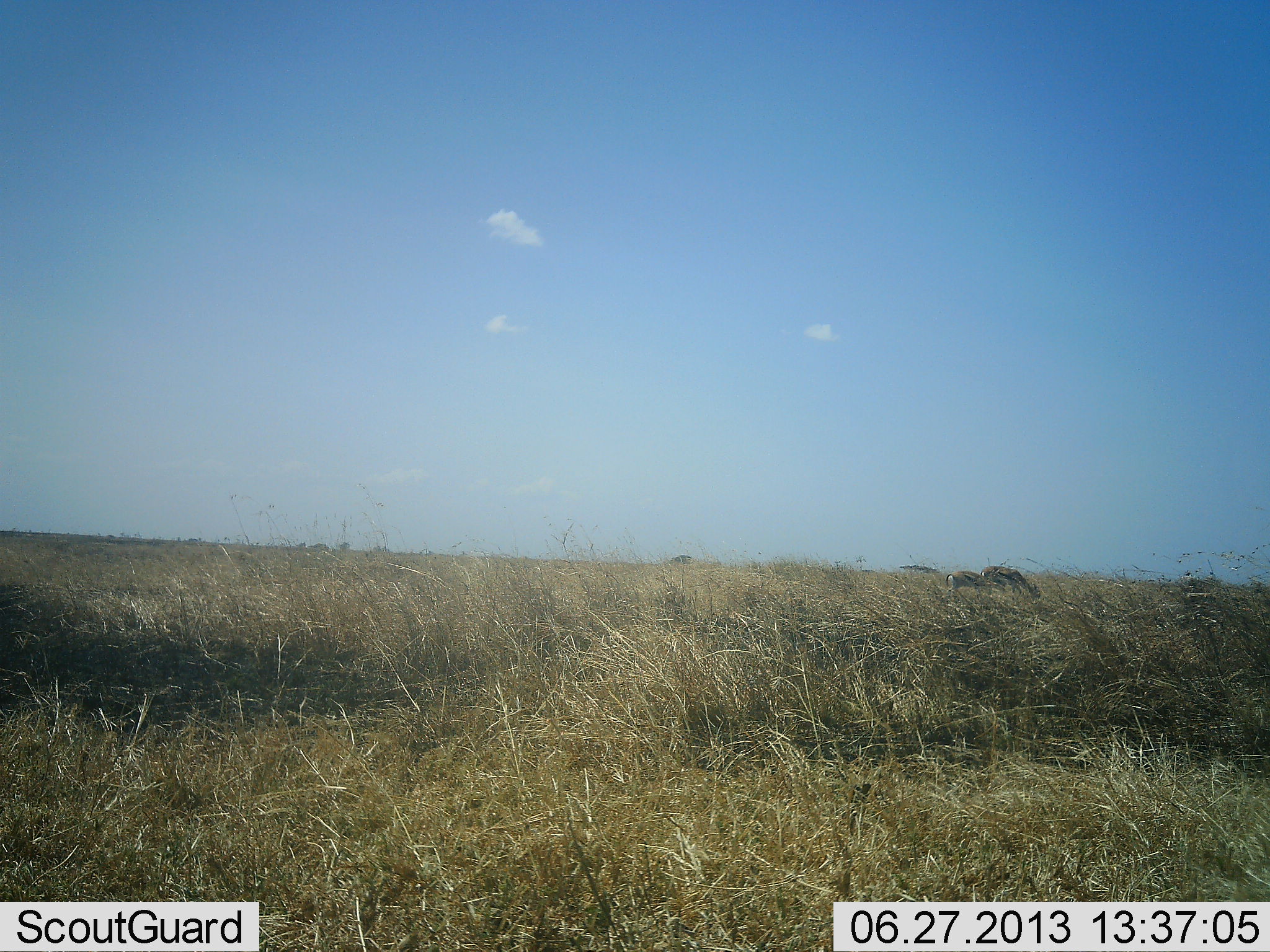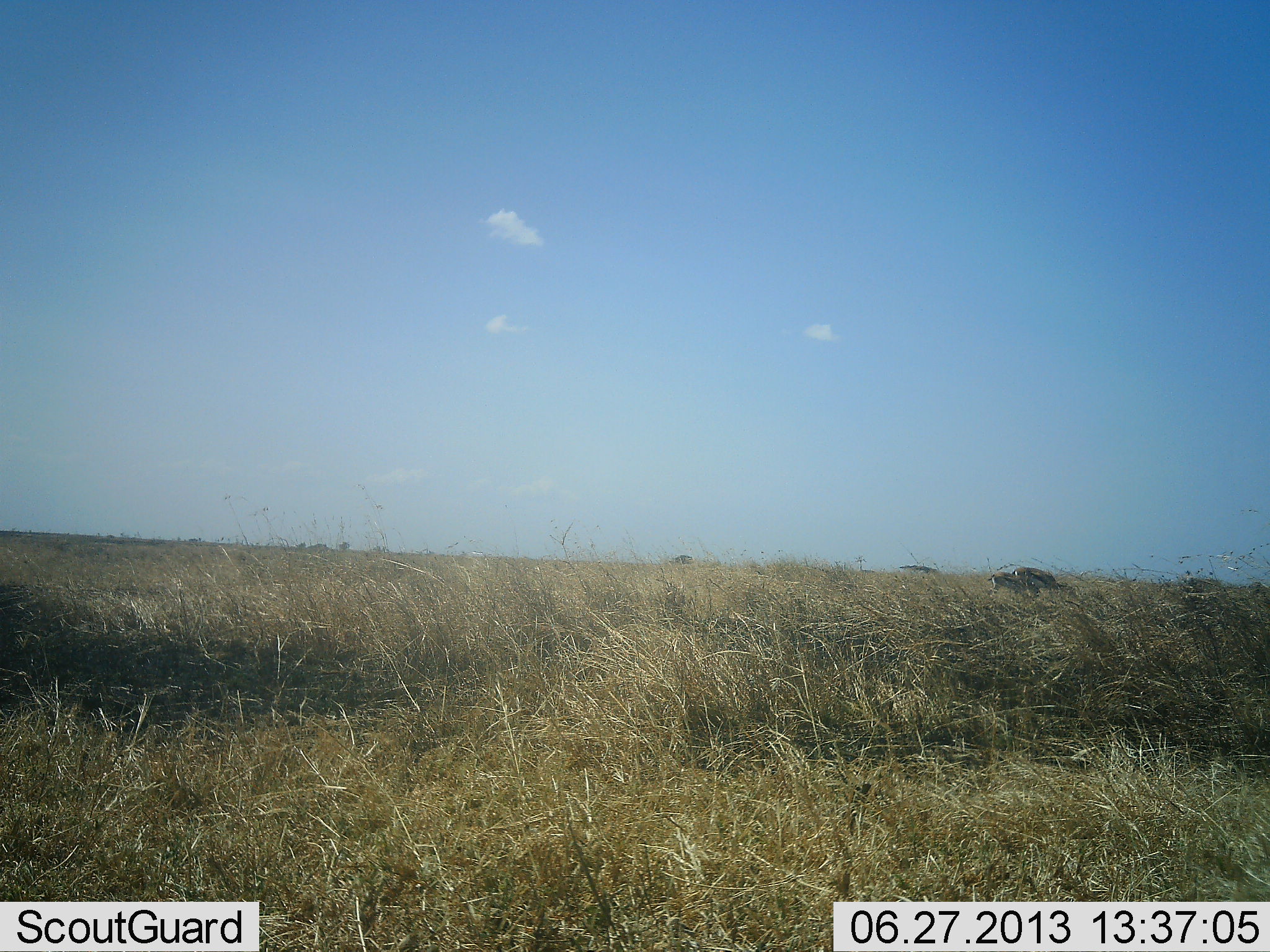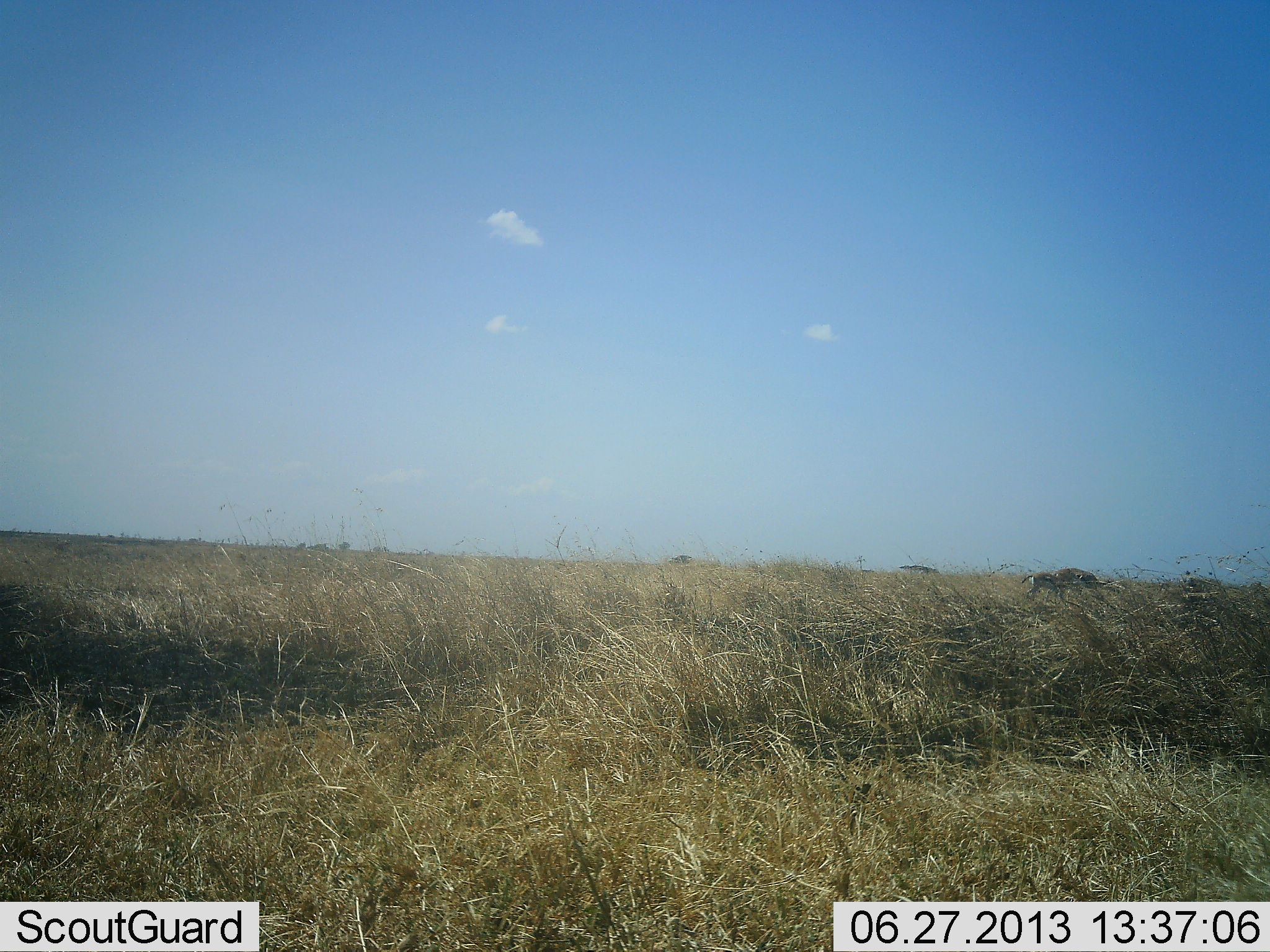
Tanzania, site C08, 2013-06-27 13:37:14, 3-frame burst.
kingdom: Animalia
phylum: Chordata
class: Mammalia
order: Artiodactyla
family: Bovidae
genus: Eudorcas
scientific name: Eudorcas thomsonii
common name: thomson's gazelle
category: gazellethomsons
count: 2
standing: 6%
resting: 0%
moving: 89%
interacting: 0%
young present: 17%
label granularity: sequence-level